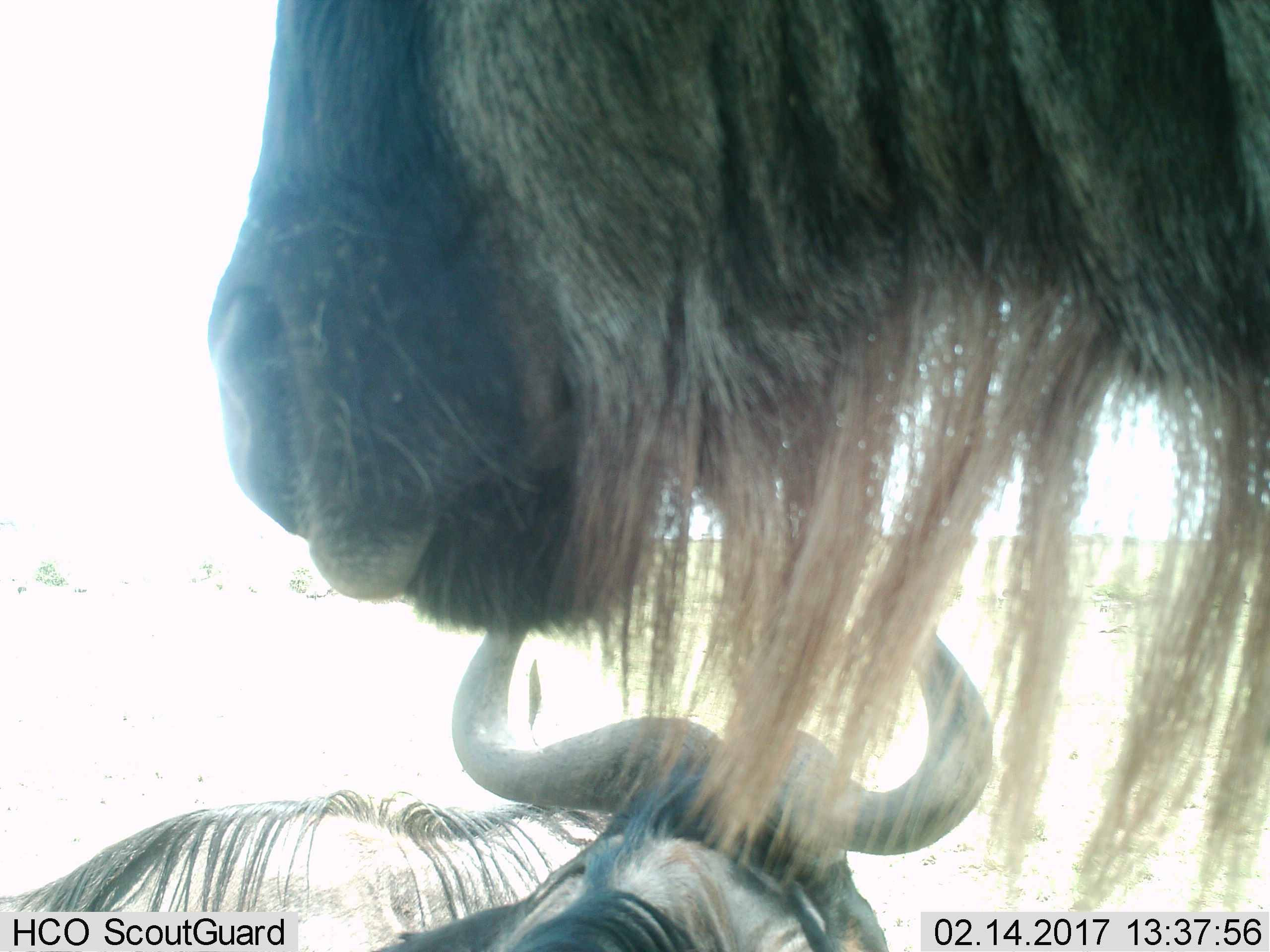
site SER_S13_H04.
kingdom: Animalia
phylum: Chordata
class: Mammalia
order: Artiodactyla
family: Bovidae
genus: Connochaetes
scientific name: Connochaetes taurinus taurinus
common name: blue wildebeest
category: wildebeestblue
Wildebeestblue (blue wildebeest) (Connochaetes taurinus taurinus), count 3. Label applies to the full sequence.